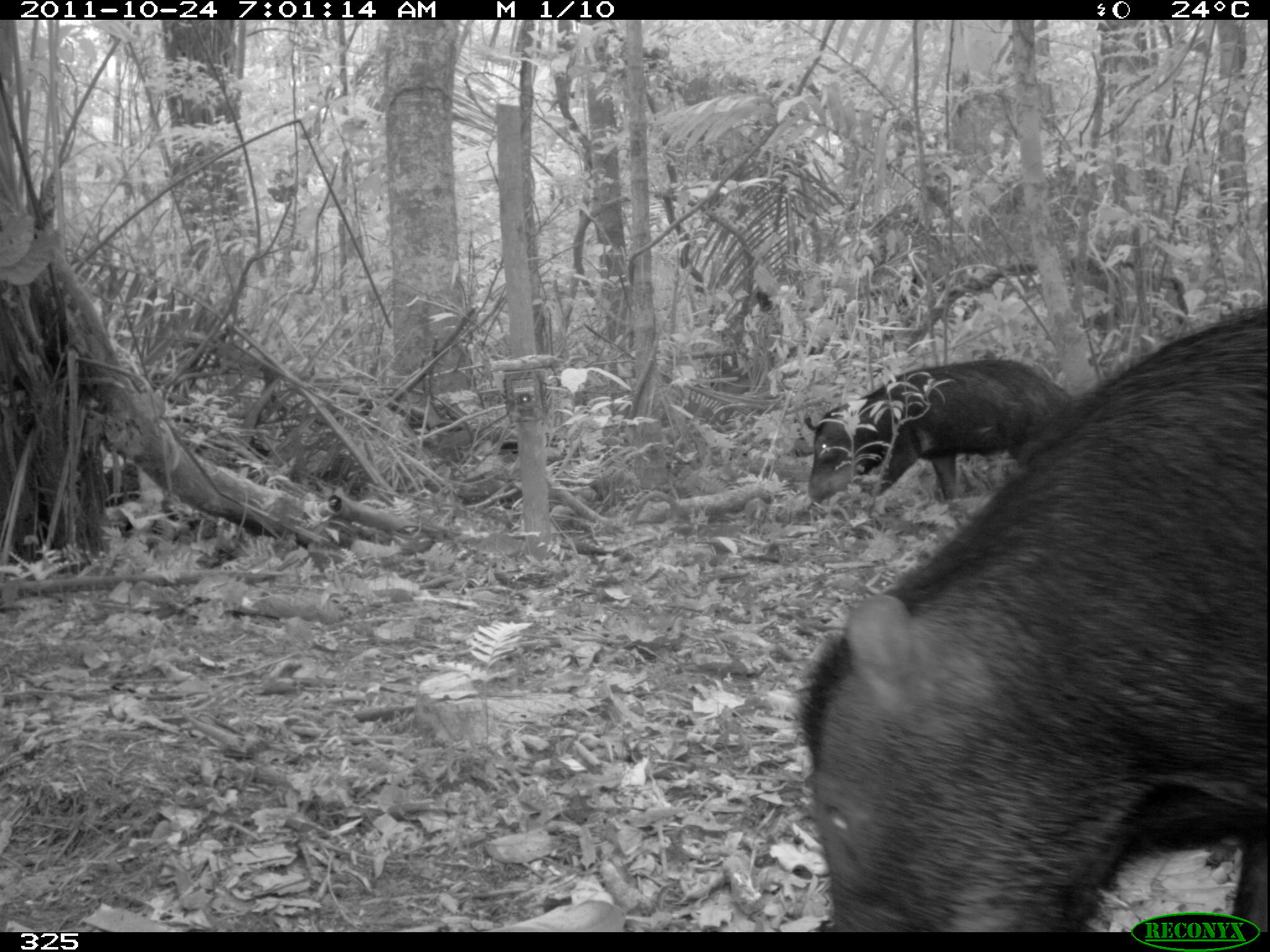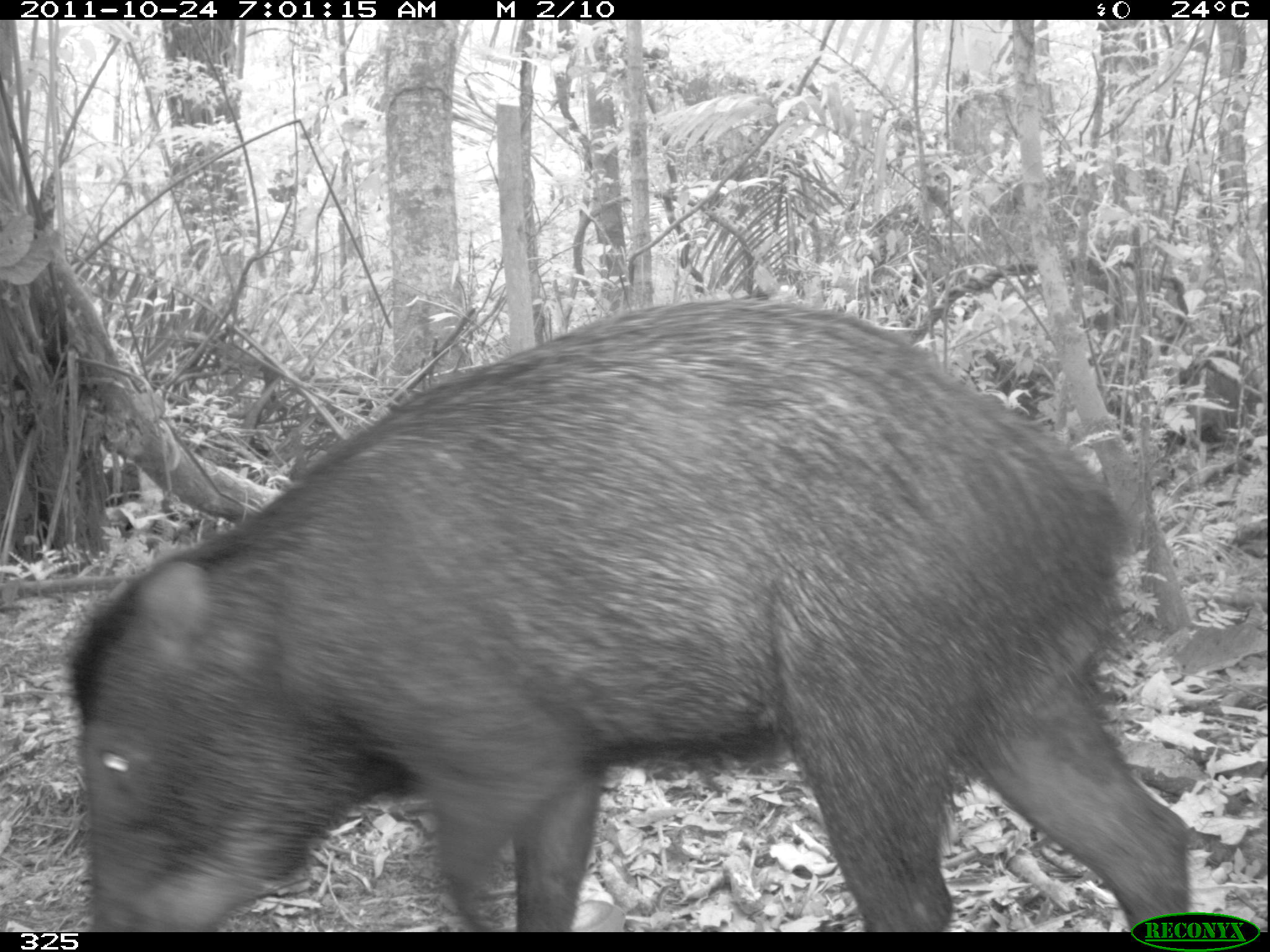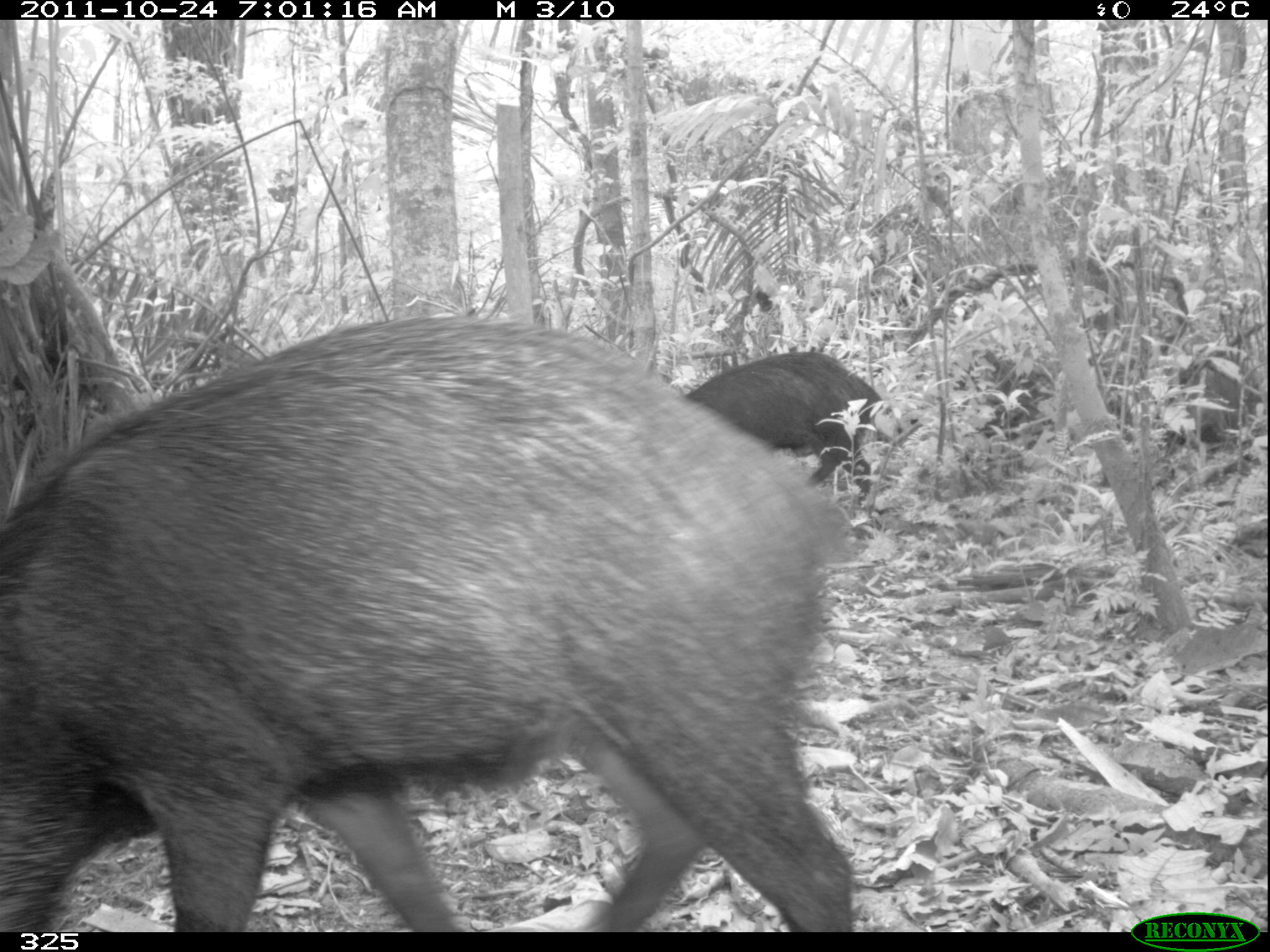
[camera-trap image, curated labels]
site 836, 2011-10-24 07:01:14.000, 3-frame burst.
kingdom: Animalia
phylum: Chordata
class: Mammalia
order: Artiodactyla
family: Tayassuidae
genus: Tayassu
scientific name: Tayassu pecari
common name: white-lipped peccary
Tayassu pecari (white-lipped peccary).